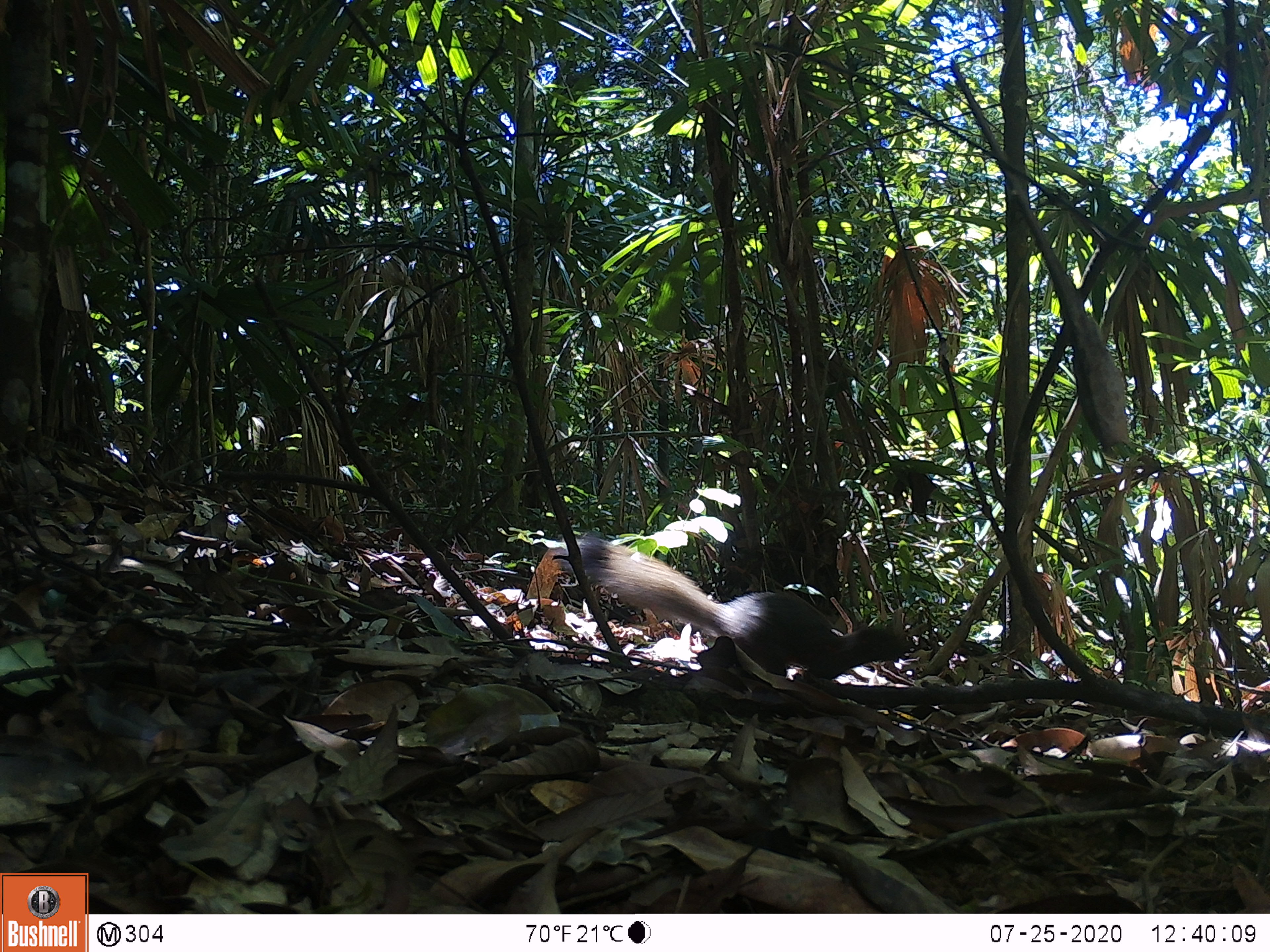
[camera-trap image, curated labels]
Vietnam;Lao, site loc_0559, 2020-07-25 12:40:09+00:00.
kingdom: Animalia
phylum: Chordata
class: Mammalia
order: Rodentia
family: Sciuridae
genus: Callosciurus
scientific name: Callosciurus erythraeus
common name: pallas's squirrel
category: pallass squirrel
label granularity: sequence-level